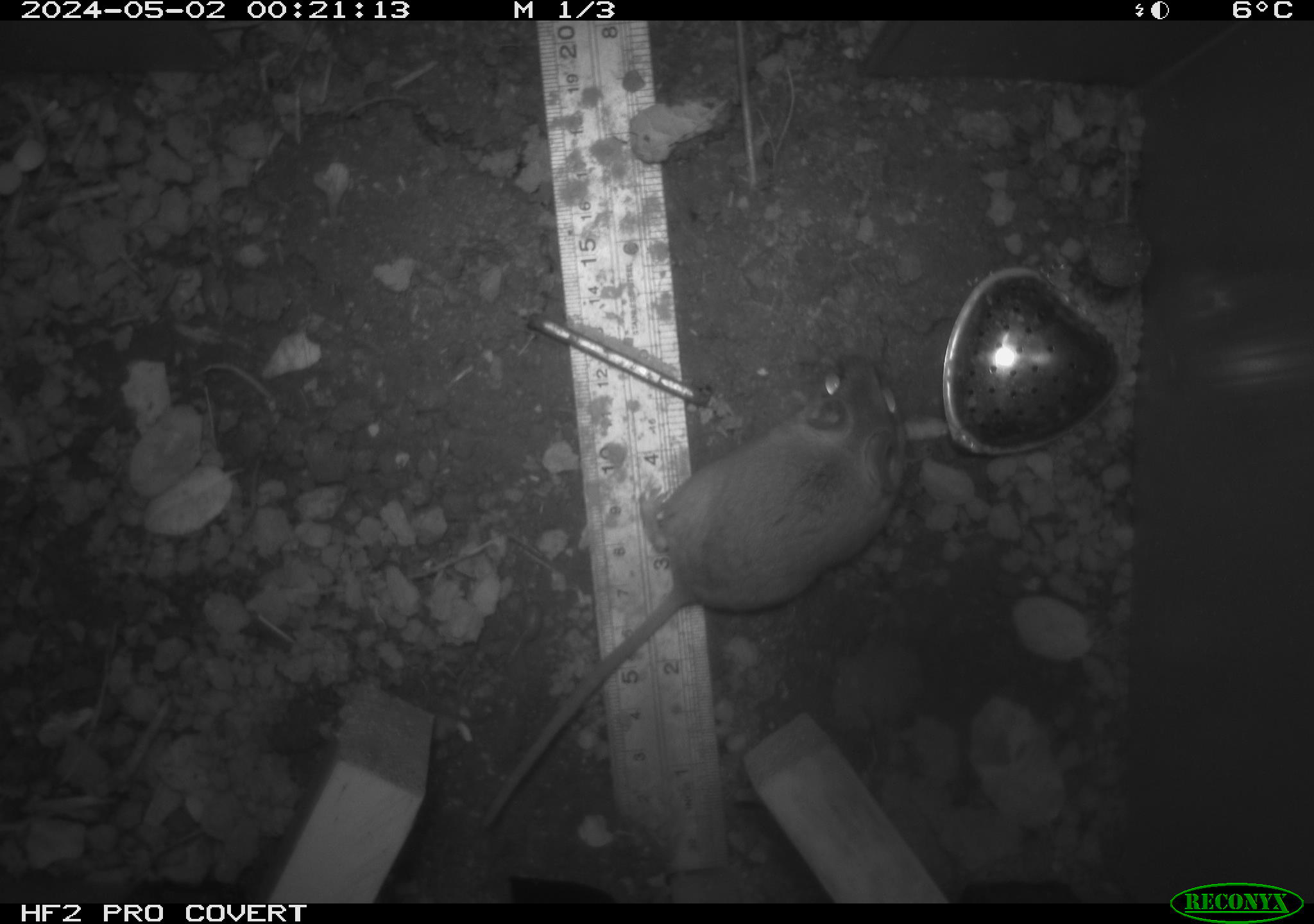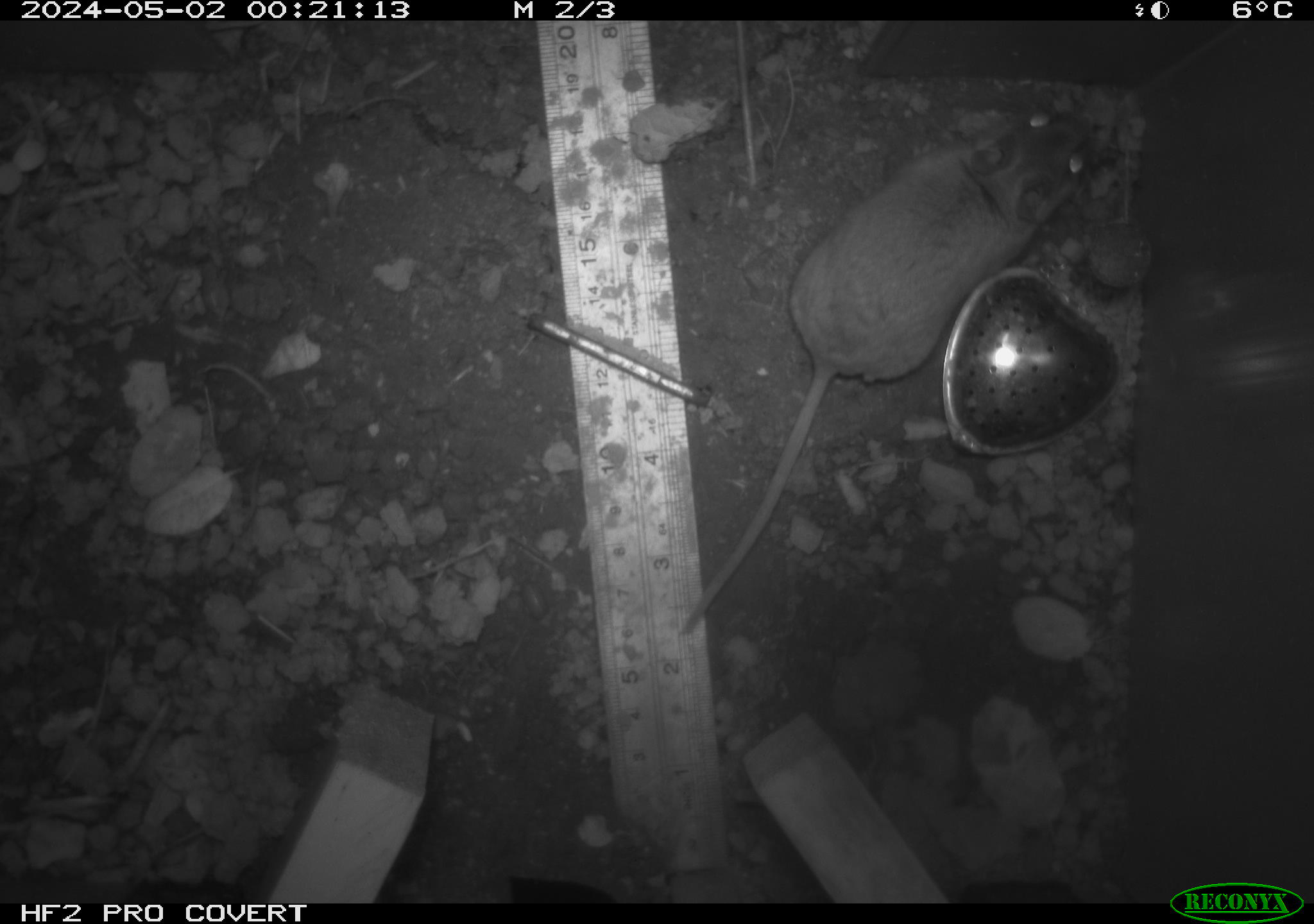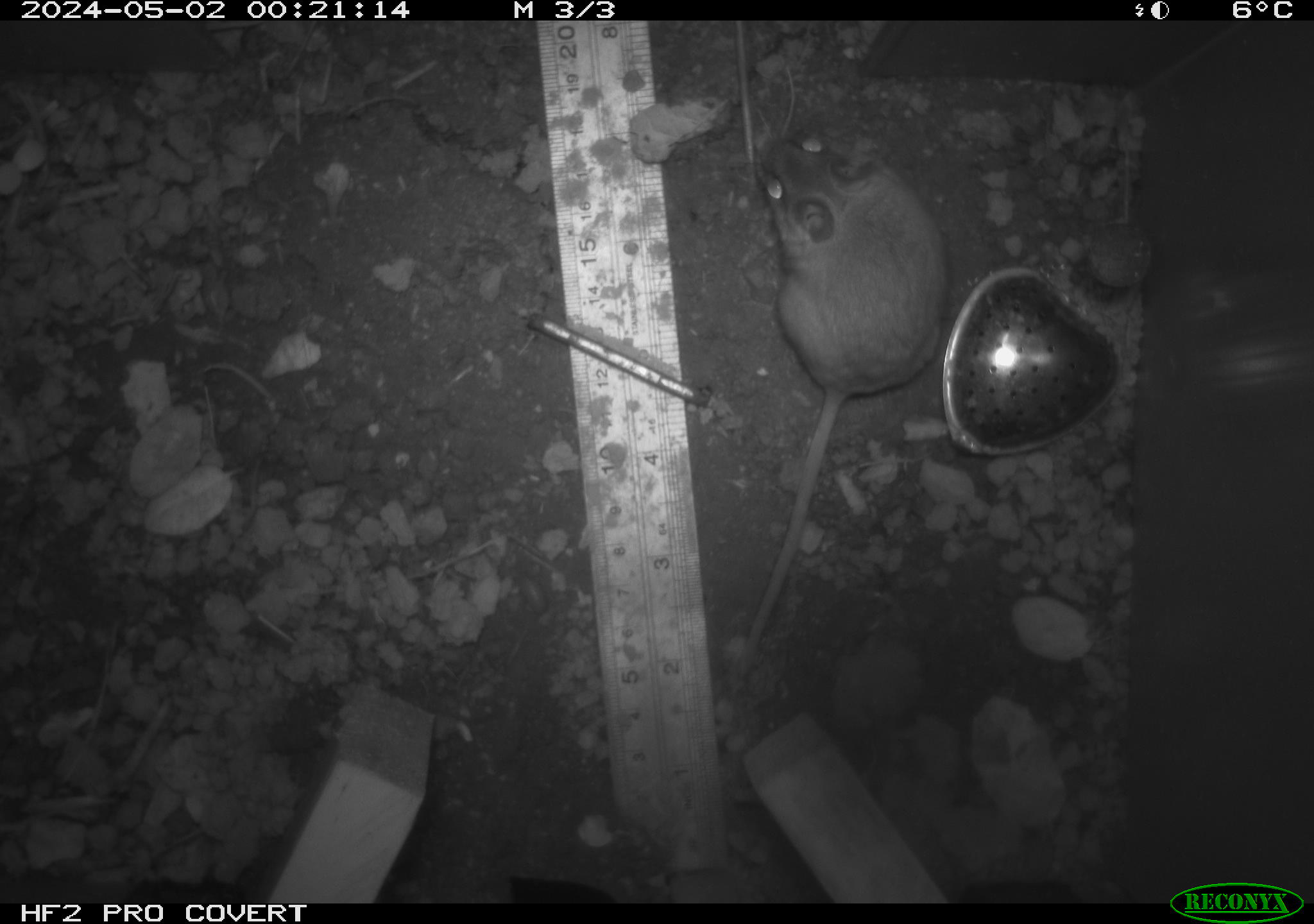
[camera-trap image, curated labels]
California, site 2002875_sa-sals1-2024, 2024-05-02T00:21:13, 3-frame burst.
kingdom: Animalia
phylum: Chordata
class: Mammalia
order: Rodentia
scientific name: Rodentia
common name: rodent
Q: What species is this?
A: Rodent (Rodentia).